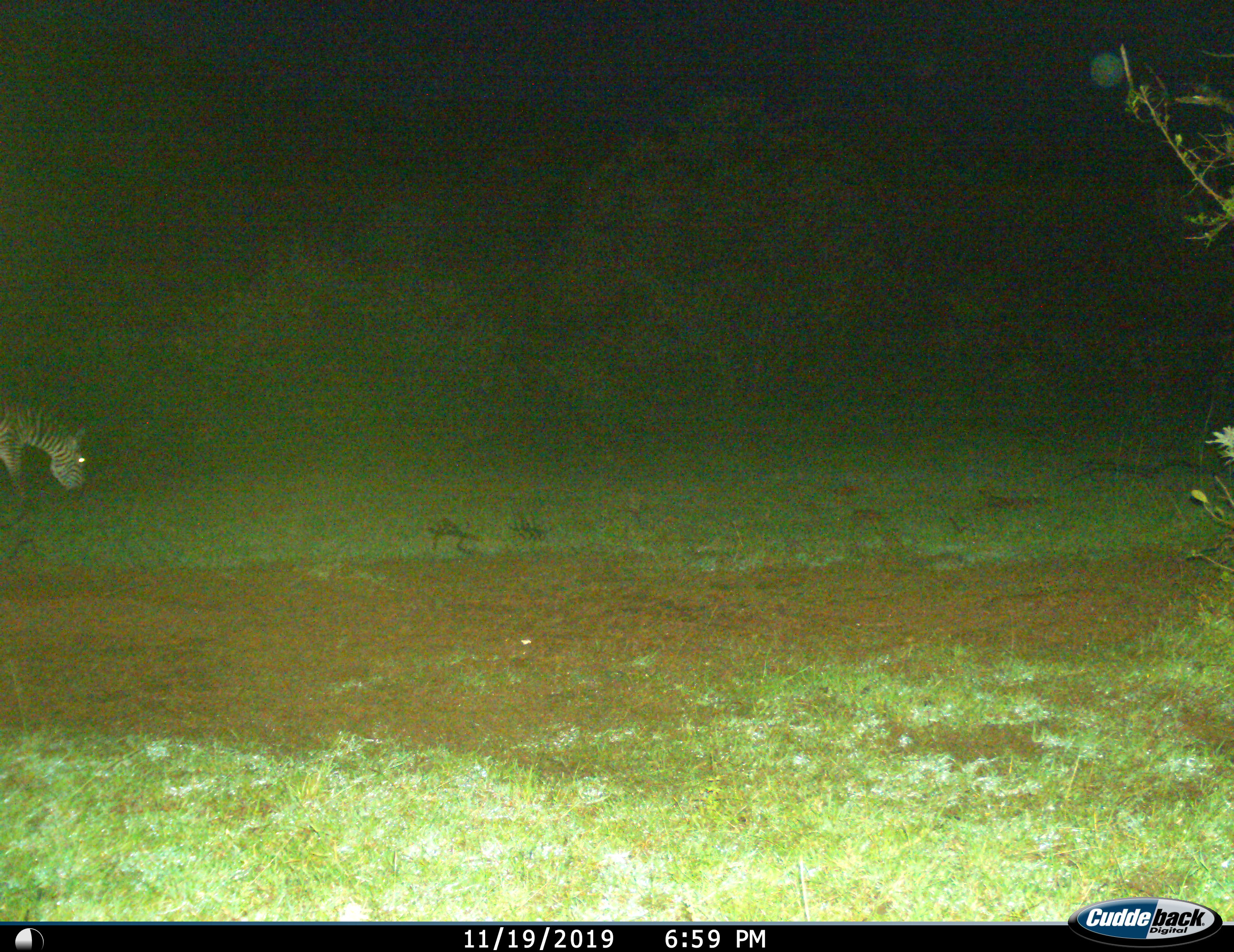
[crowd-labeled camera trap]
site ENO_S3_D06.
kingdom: Animalia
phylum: Chordata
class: Mammalia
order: Perissodactyla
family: Equidae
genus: Equus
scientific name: Equus quagga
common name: plains zebra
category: zebraplains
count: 1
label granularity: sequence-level